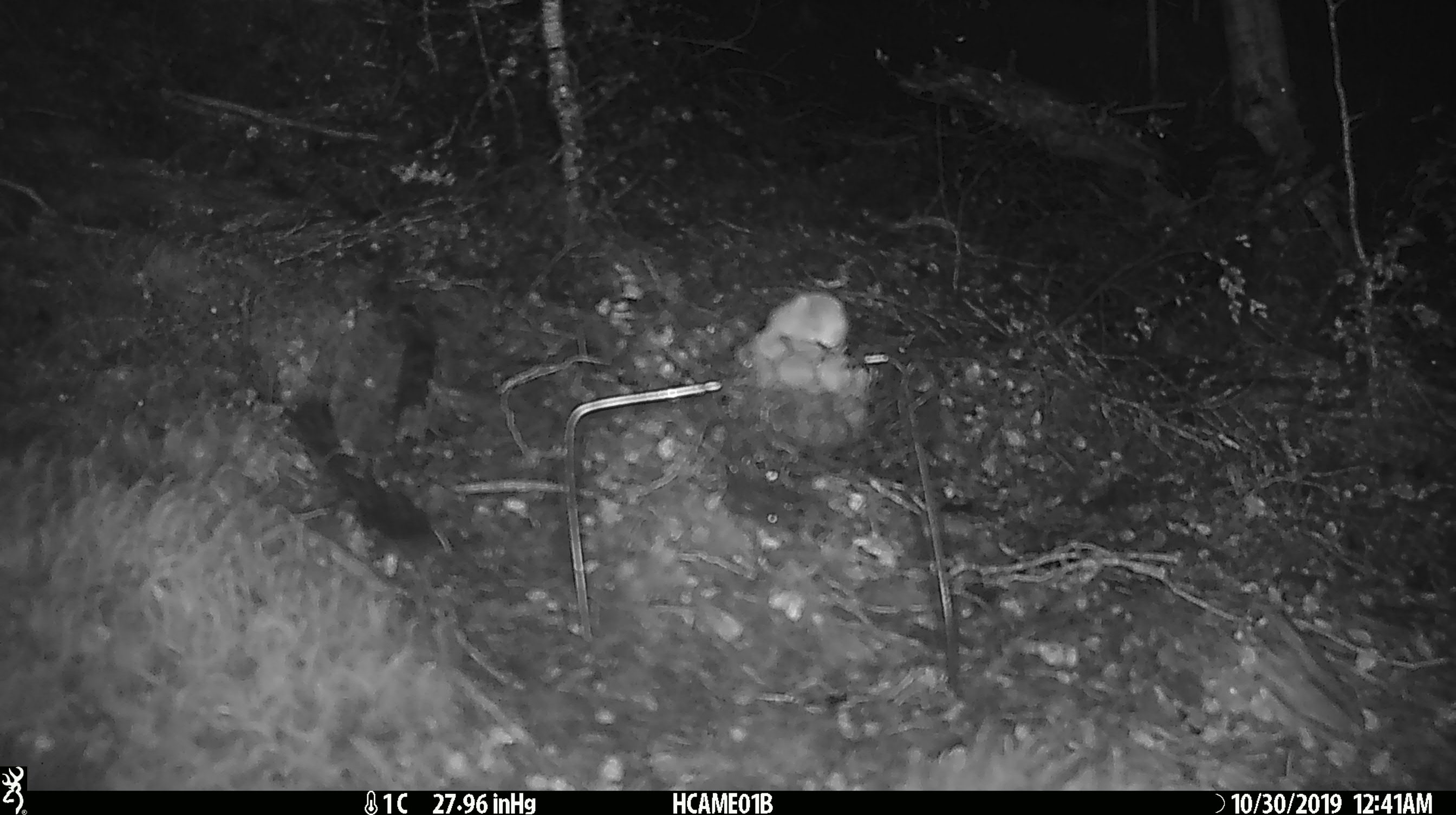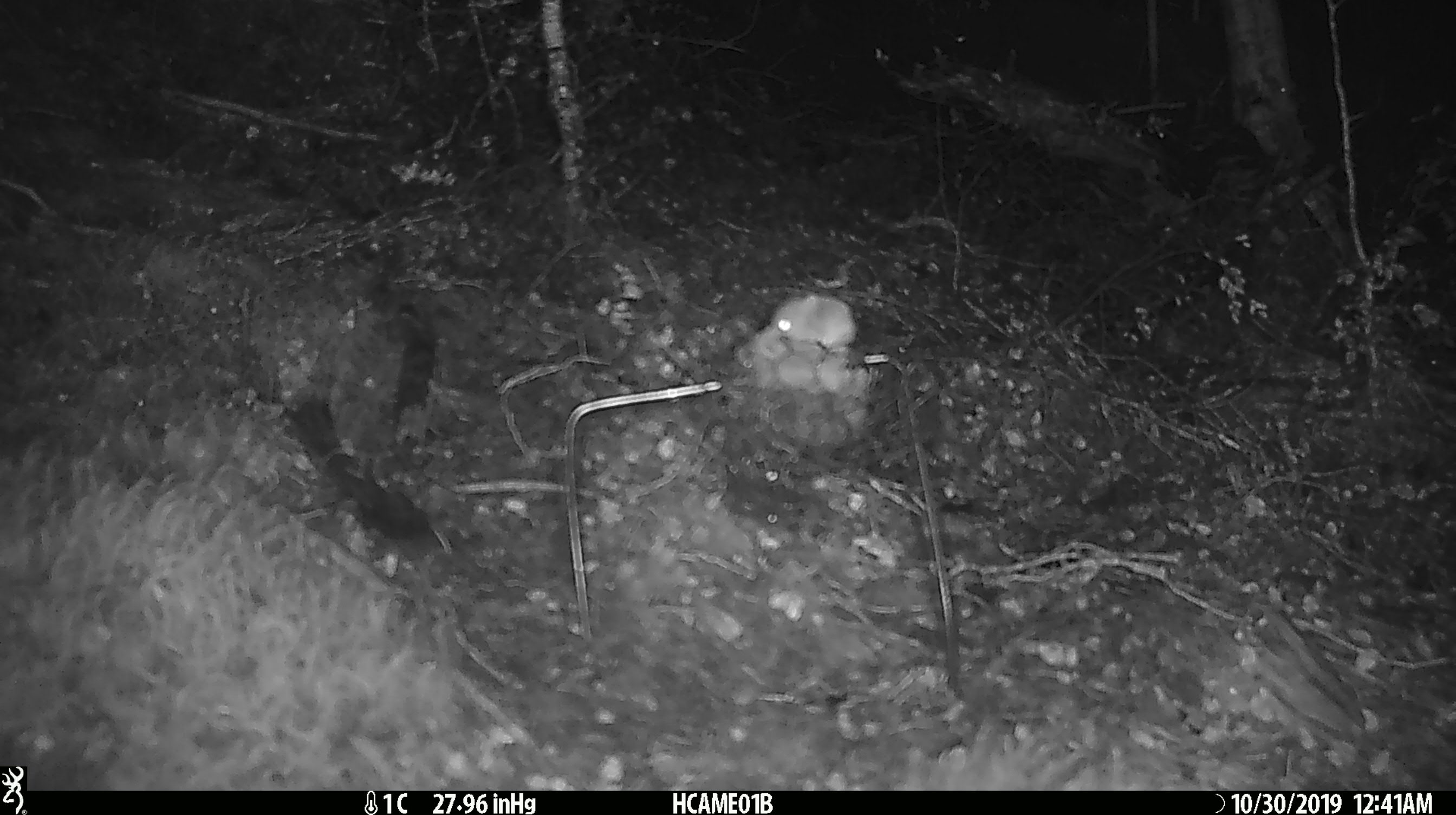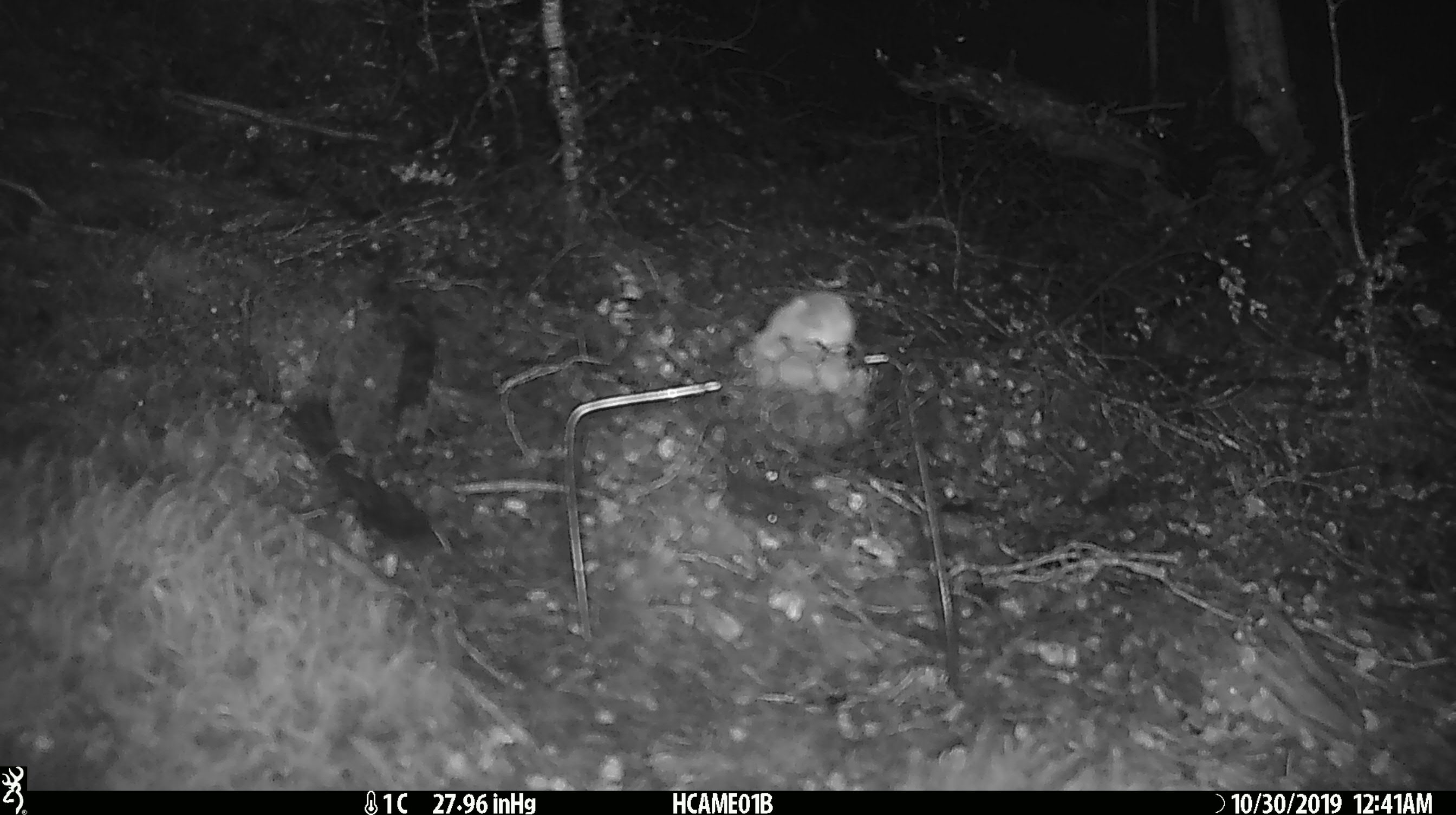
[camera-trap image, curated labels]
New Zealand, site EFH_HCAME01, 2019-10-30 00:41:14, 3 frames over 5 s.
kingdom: Animalia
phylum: Chordata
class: Mammalia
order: Rodentia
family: Muridae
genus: Mus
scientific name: Mus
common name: mouse